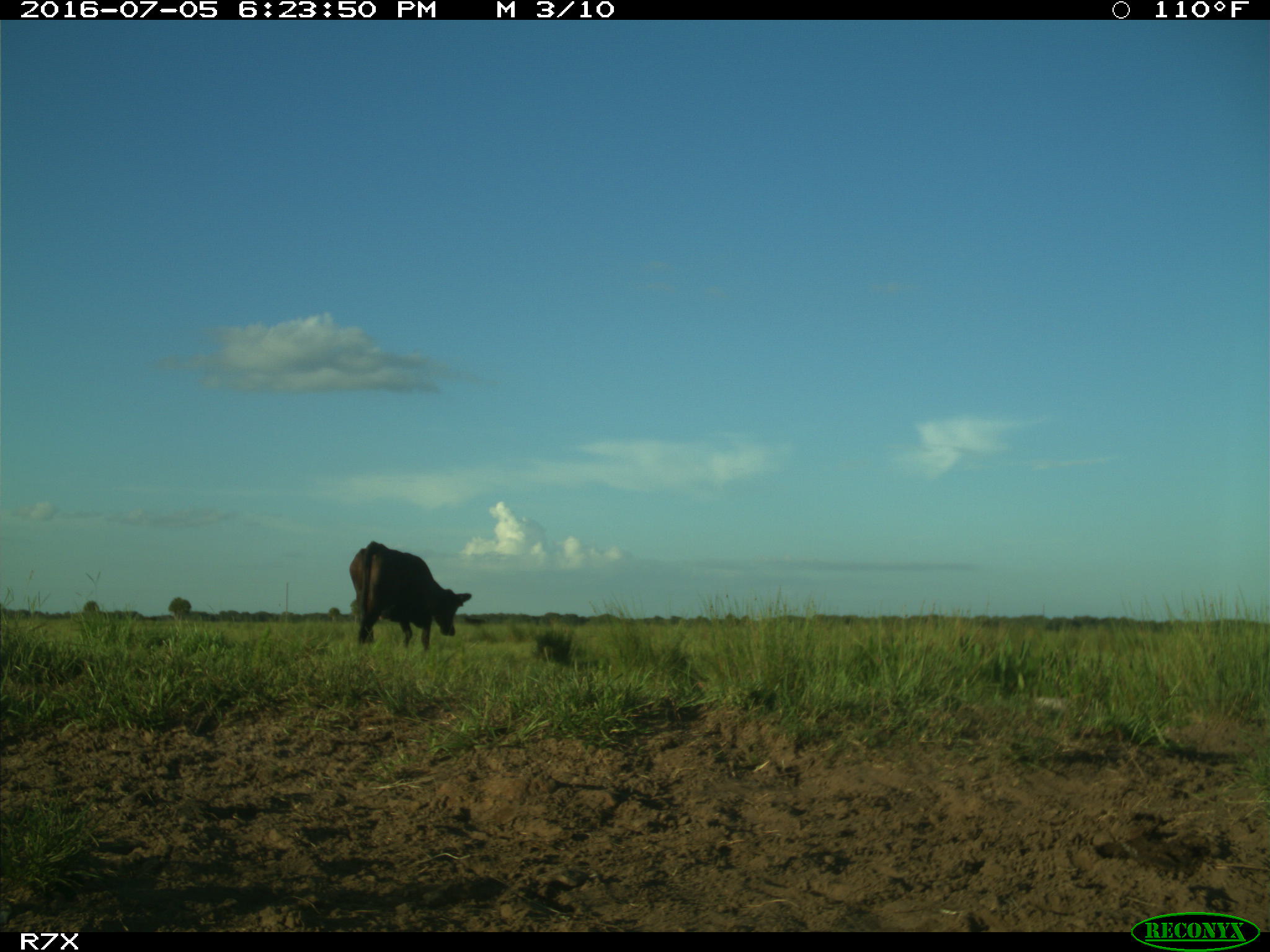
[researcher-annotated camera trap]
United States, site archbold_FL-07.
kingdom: Animalia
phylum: Chordata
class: Mammalia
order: Artiodactyla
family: Bovidae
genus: Bos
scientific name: Bos taurus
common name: domestic cow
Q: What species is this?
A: Bos taurus (domestic cow).